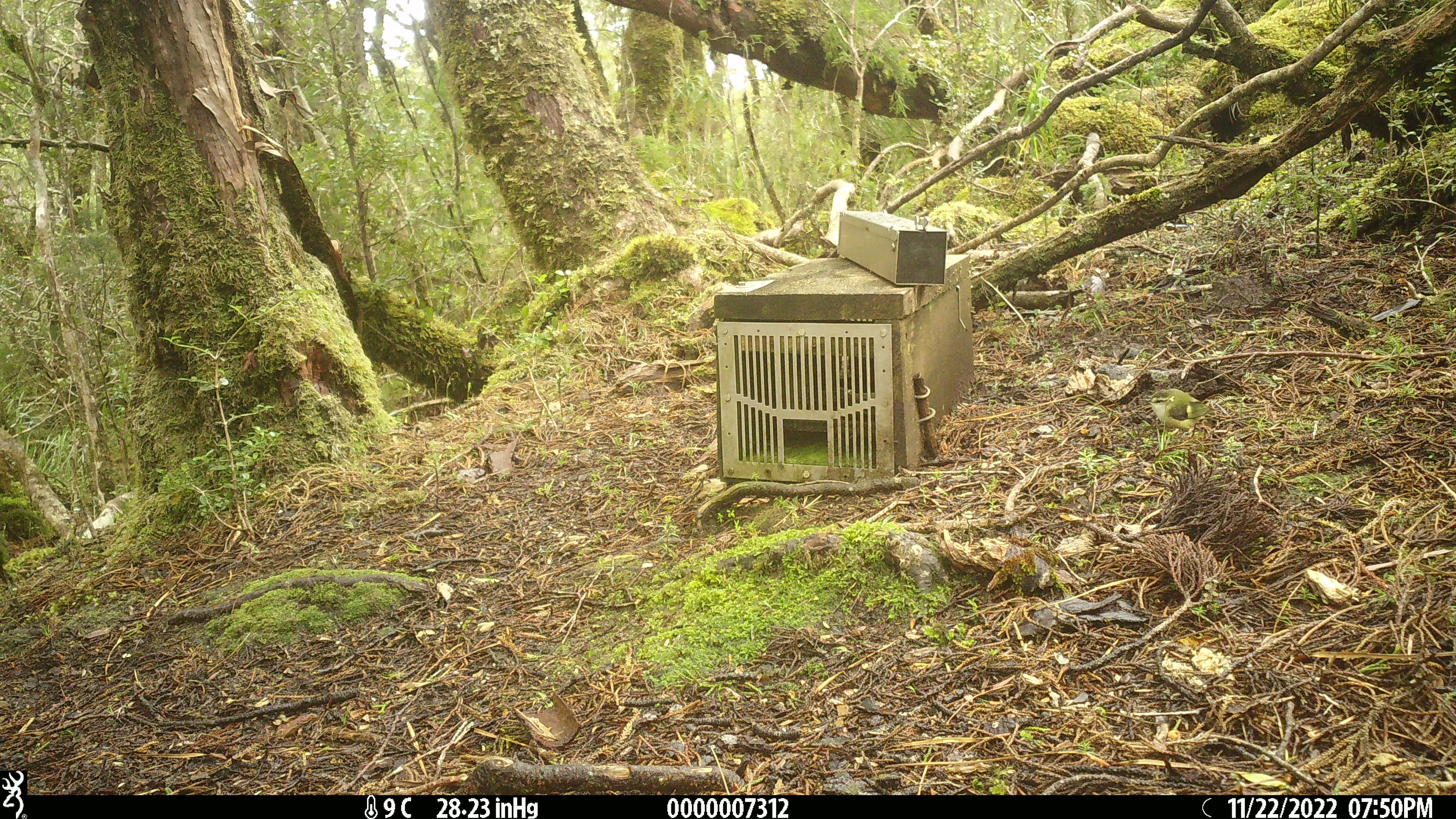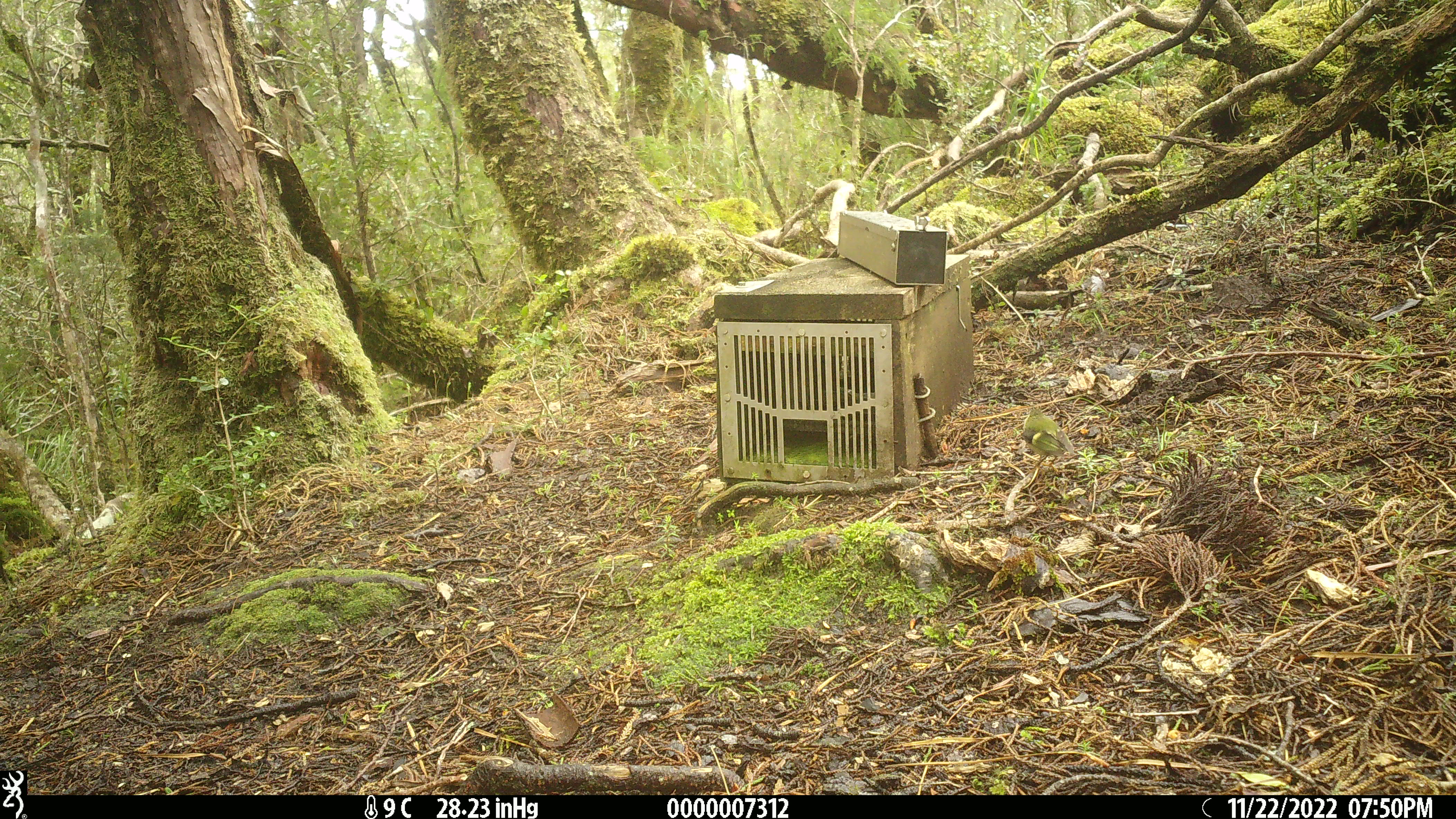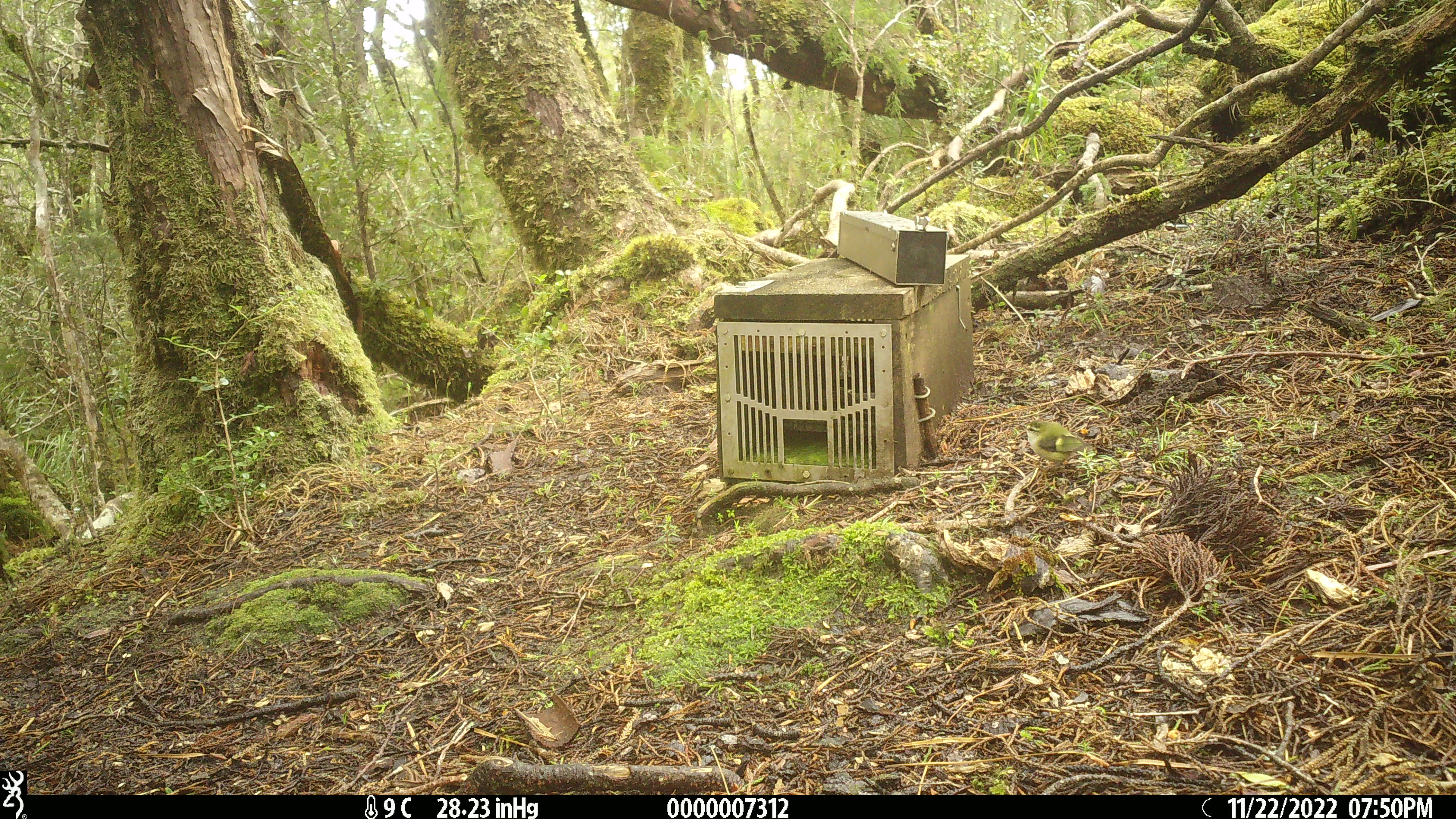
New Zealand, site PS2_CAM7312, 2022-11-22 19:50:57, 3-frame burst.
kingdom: Animalia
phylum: Chordata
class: Aves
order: Passeriformes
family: Acanthisittidae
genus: Acanthisitta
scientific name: Acanthisitta chloris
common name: rifleman